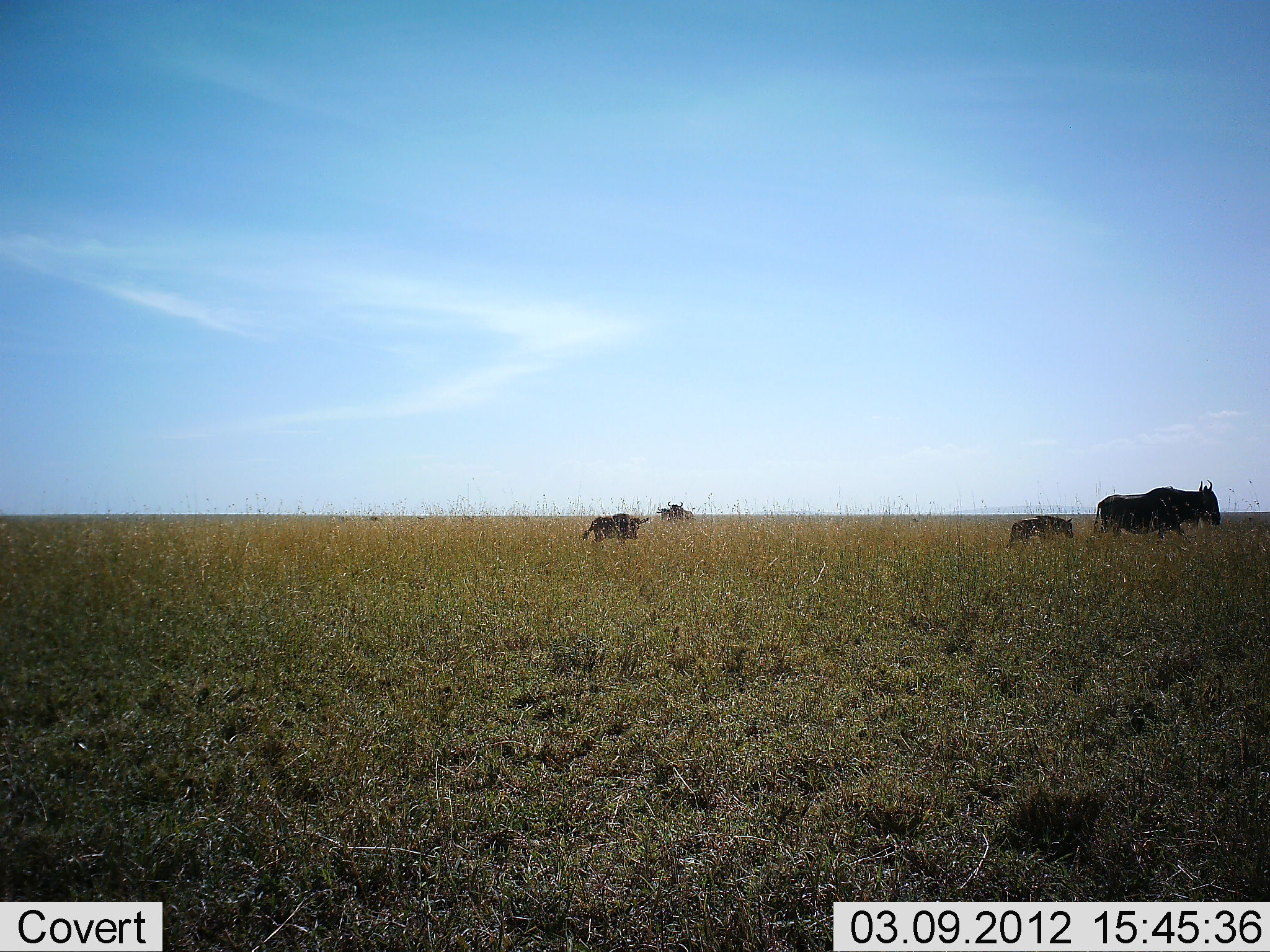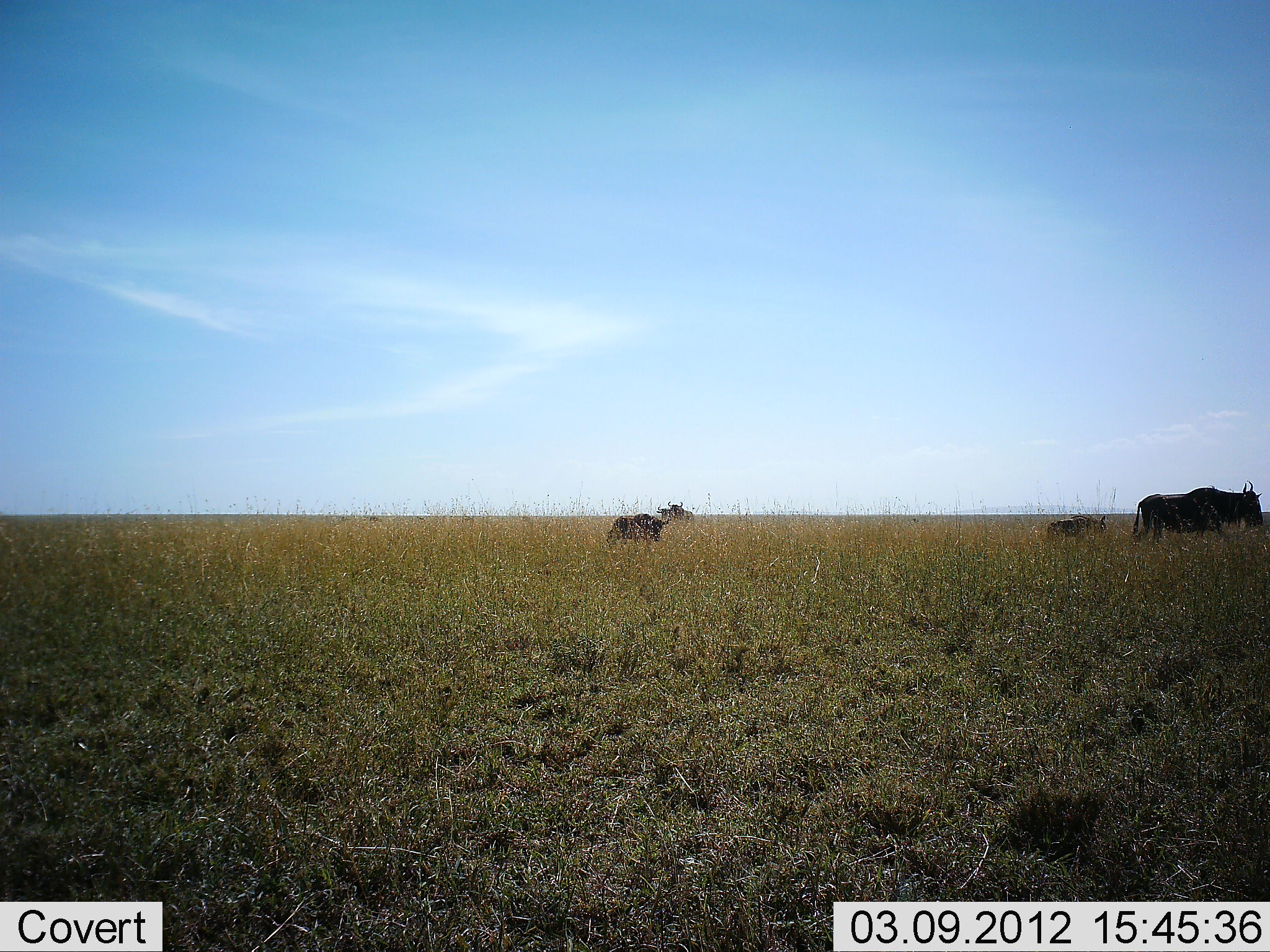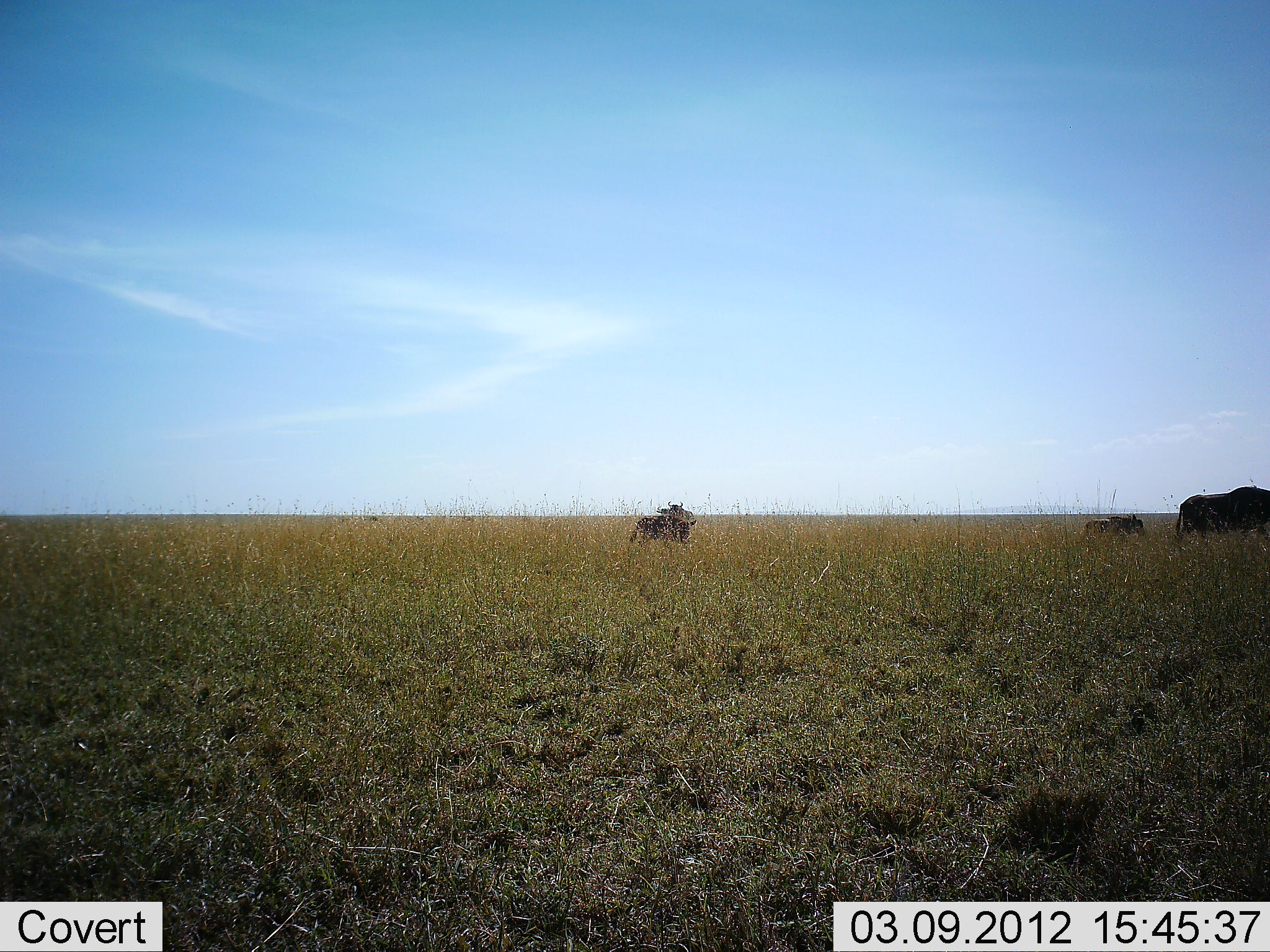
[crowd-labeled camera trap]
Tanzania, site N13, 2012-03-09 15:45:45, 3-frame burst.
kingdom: Animalia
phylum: Chordata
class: Mammalia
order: Artiodactyla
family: Bovidae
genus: Connochaetes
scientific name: Connochaetes taurinus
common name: blue wildebeest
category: wildebeest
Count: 3.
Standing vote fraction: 16%.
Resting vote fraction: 0%.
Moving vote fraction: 95%.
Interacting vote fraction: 0%.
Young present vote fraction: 58%.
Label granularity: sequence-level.